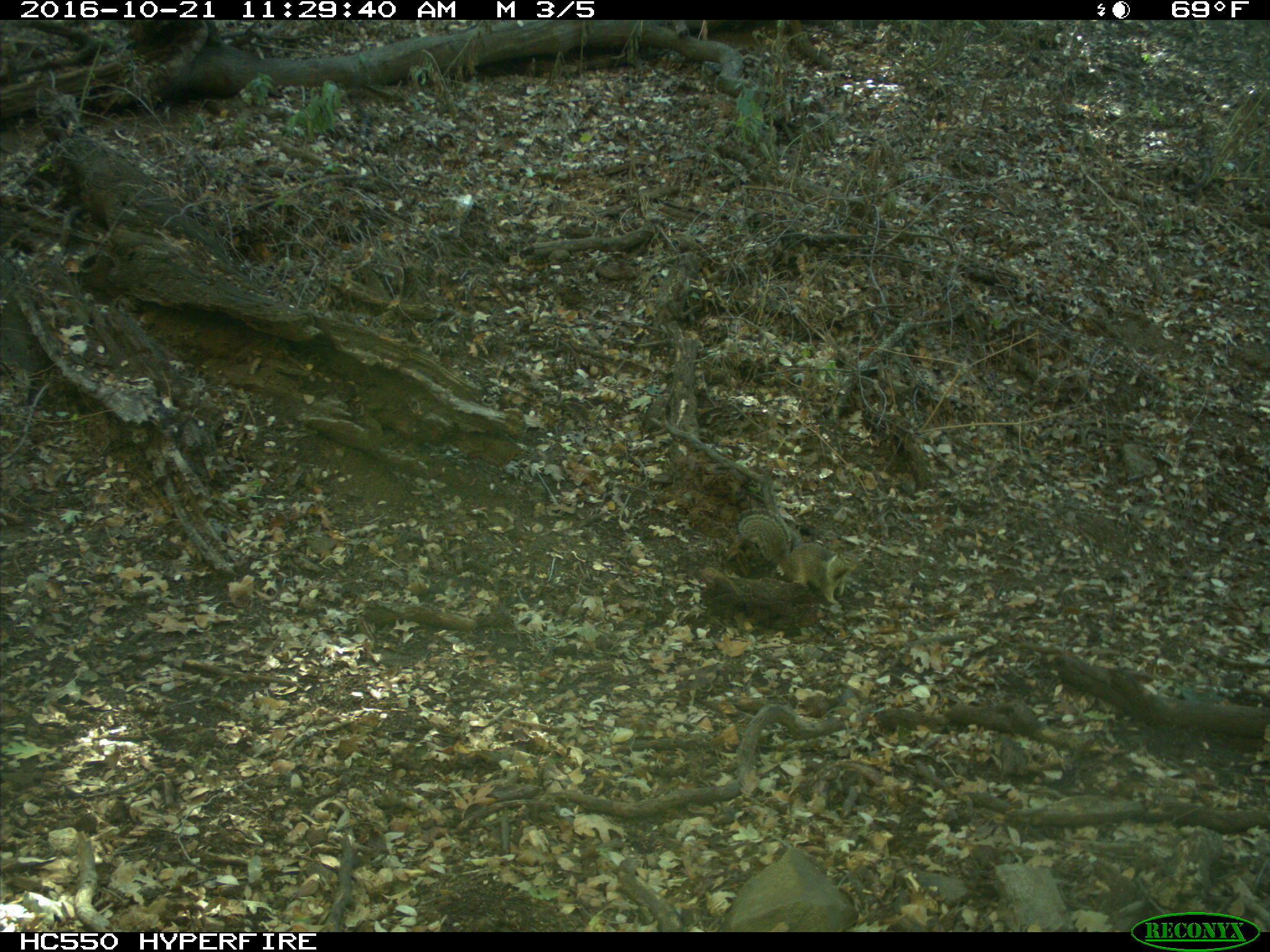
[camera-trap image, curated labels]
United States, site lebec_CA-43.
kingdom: Animalia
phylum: Chordata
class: Mammalia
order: Rodentia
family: Sciuridae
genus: Otospermophilus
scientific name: Otospermophilus beecheyi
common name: california ground squirrel